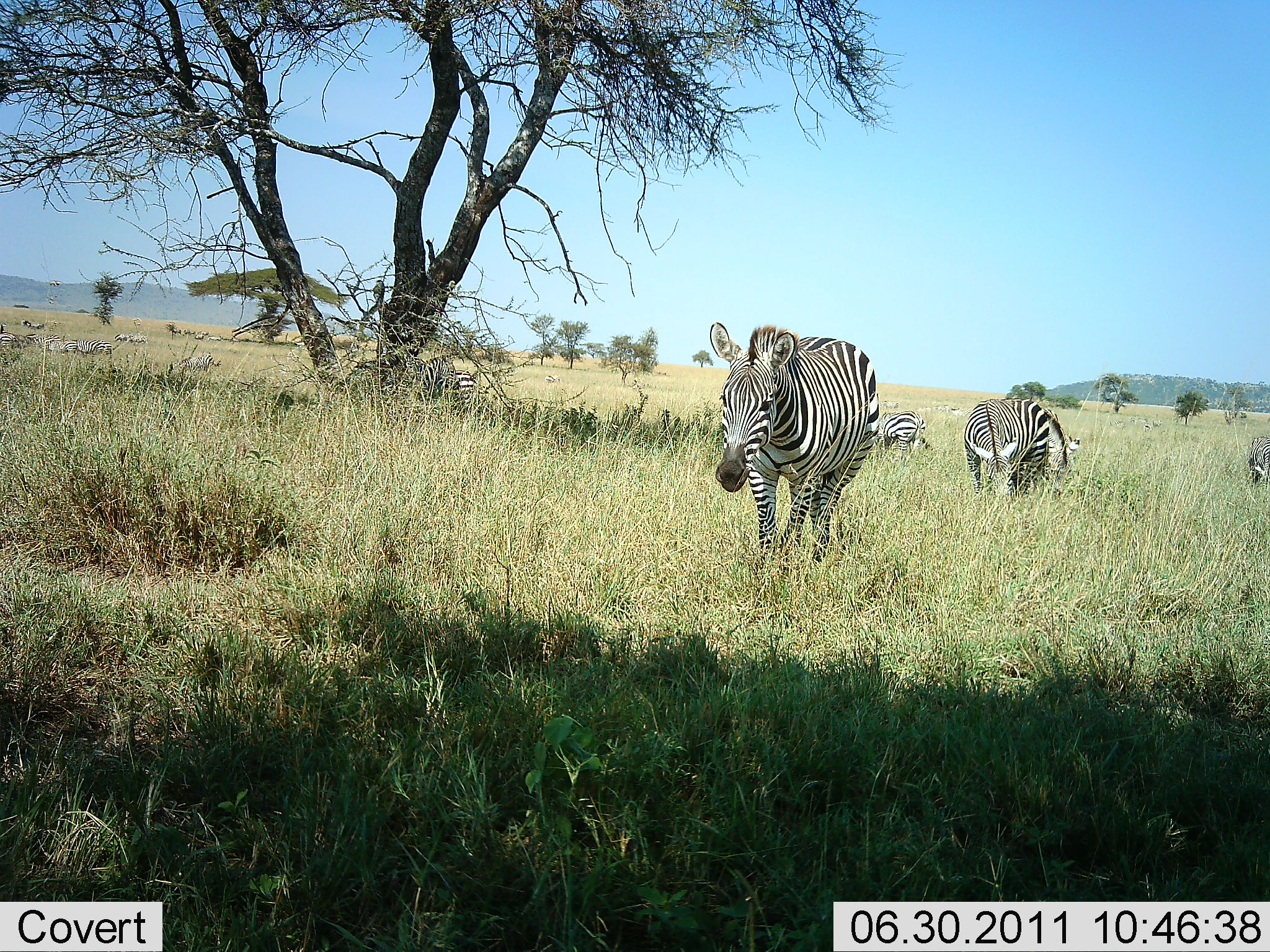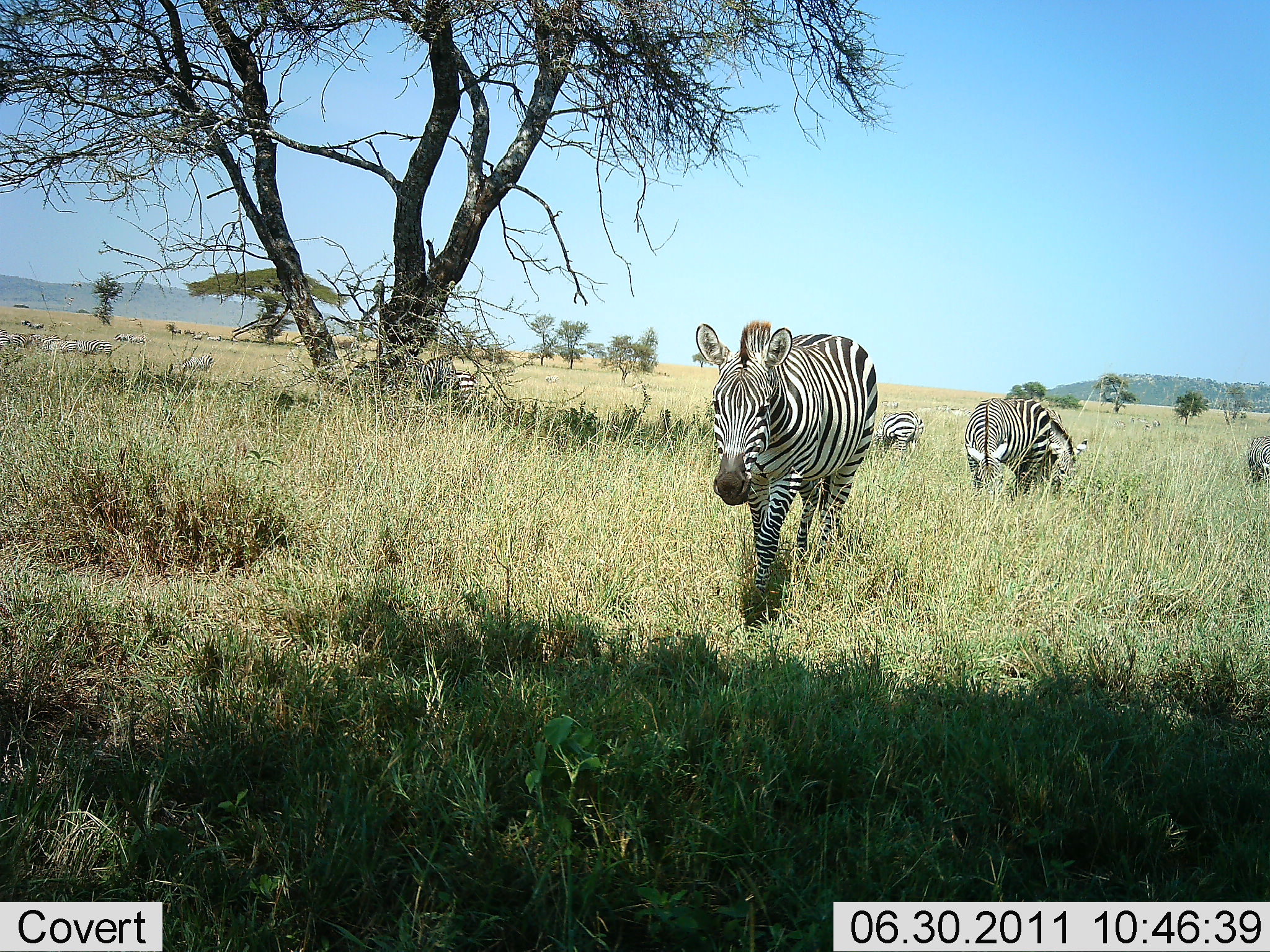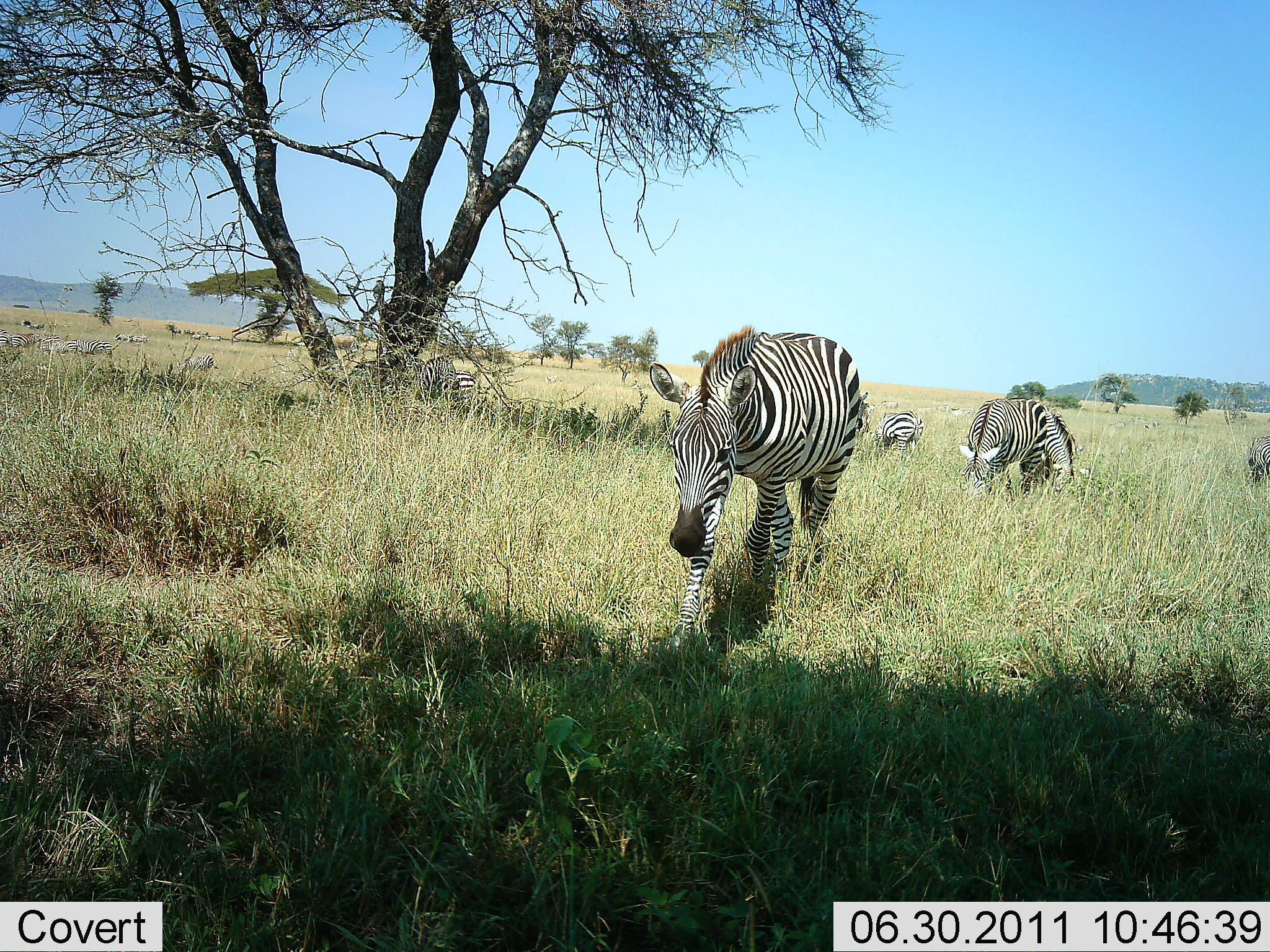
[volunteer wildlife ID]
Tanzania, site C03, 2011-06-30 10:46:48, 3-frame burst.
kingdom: Animalia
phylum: Chordata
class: Mammalia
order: Perissodactyla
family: Equidae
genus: Equus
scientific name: Equus quagga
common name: plains zebra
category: zebra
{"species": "zebra (plains zebra) (Equus quagga)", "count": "5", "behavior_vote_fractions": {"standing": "19%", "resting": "0%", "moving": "62%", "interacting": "0%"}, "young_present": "0%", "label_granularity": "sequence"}